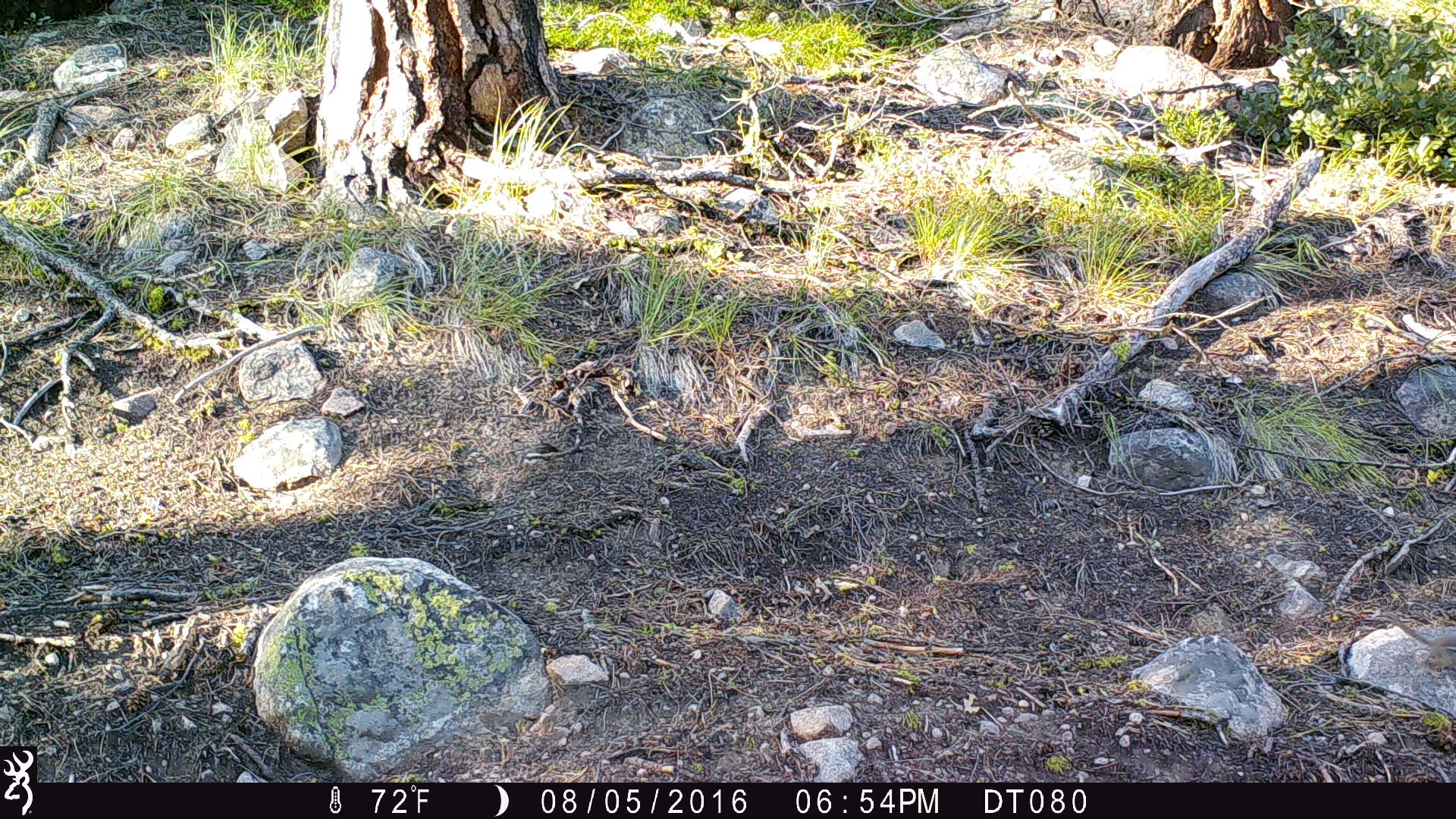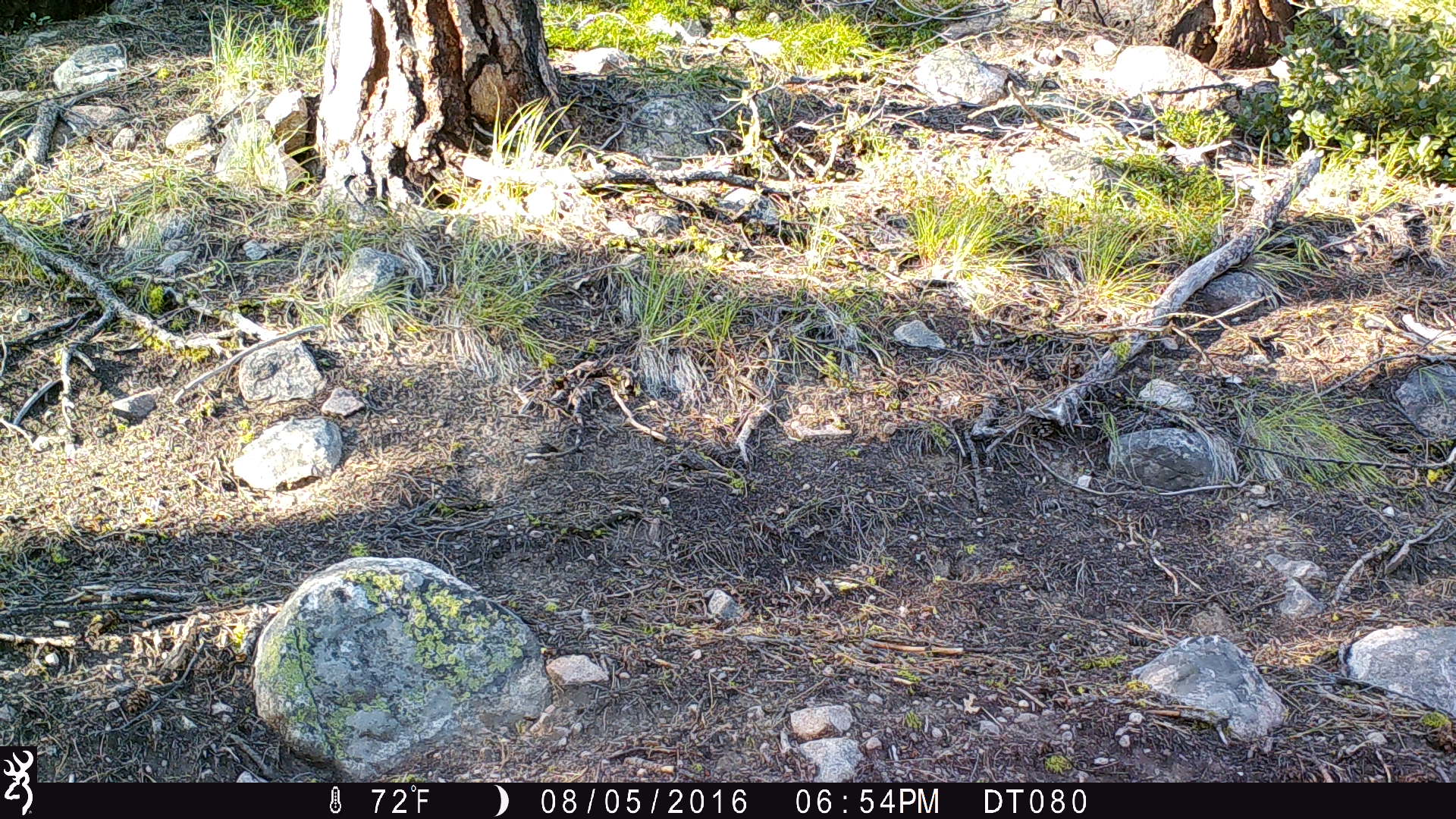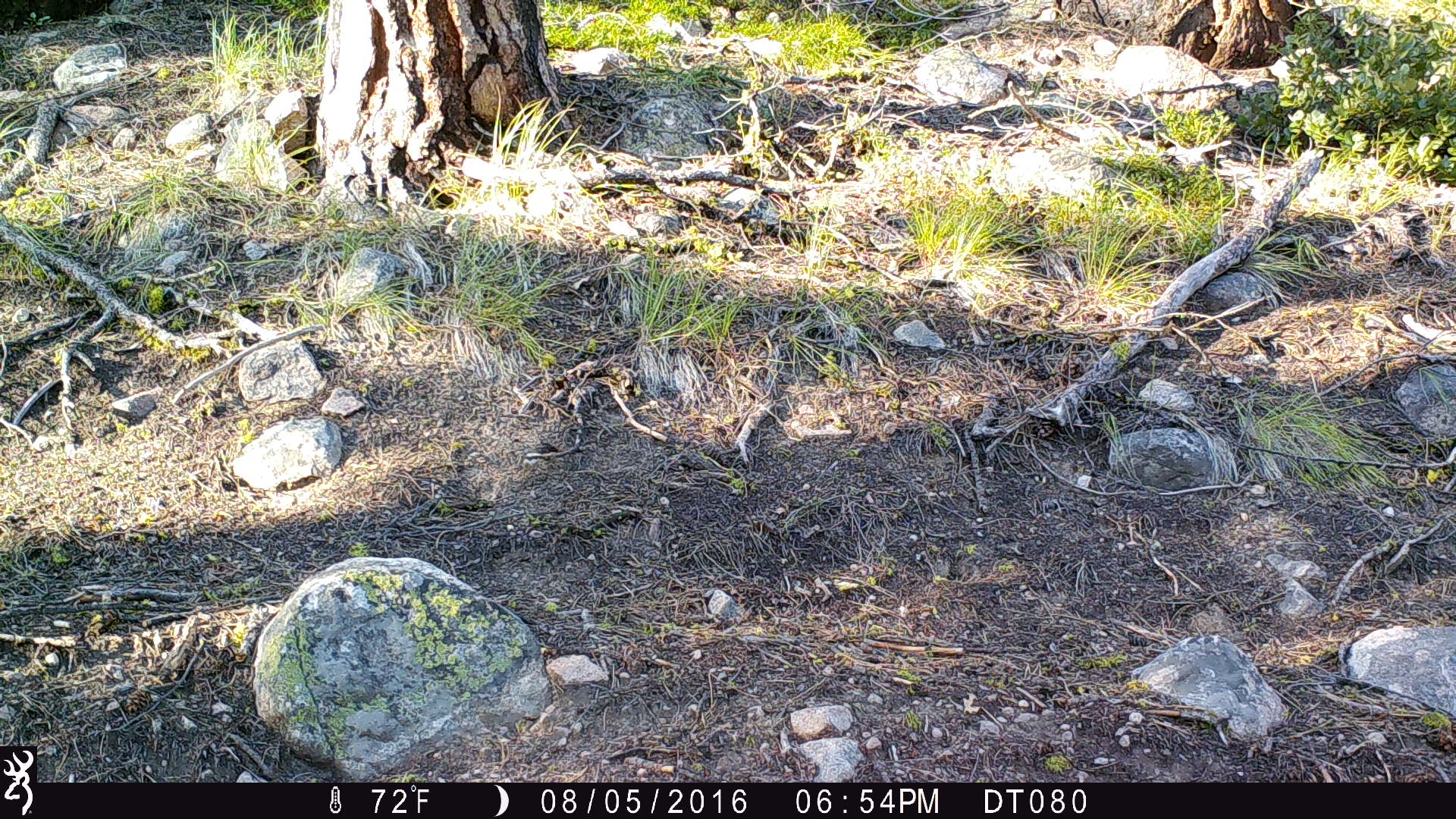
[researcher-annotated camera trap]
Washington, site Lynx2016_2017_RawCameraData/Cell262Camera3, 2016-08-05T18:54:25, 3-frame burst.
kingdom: Animalia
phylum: Chordata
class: Mammalia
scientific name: Mammalia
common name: small mammal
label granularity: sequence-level